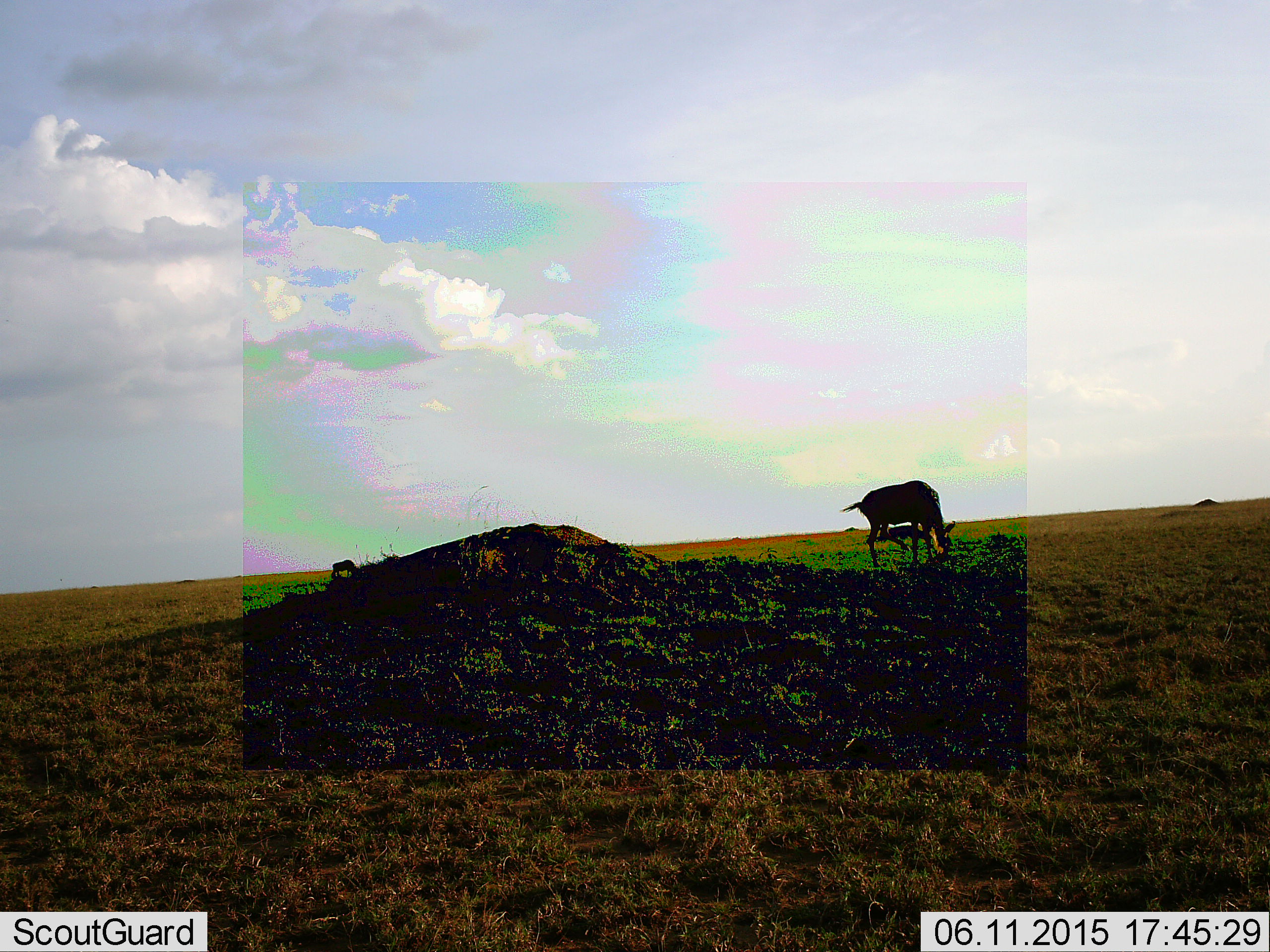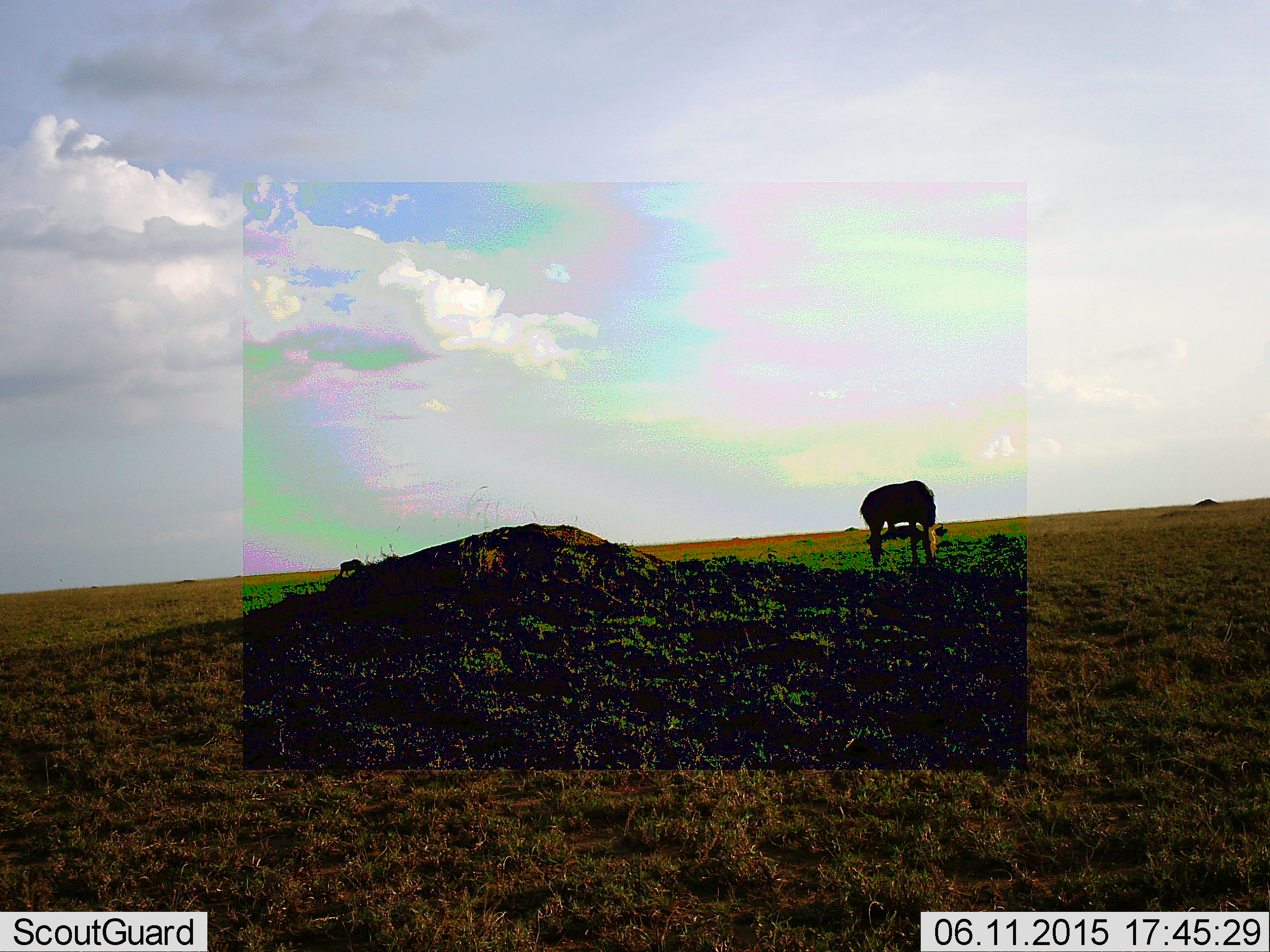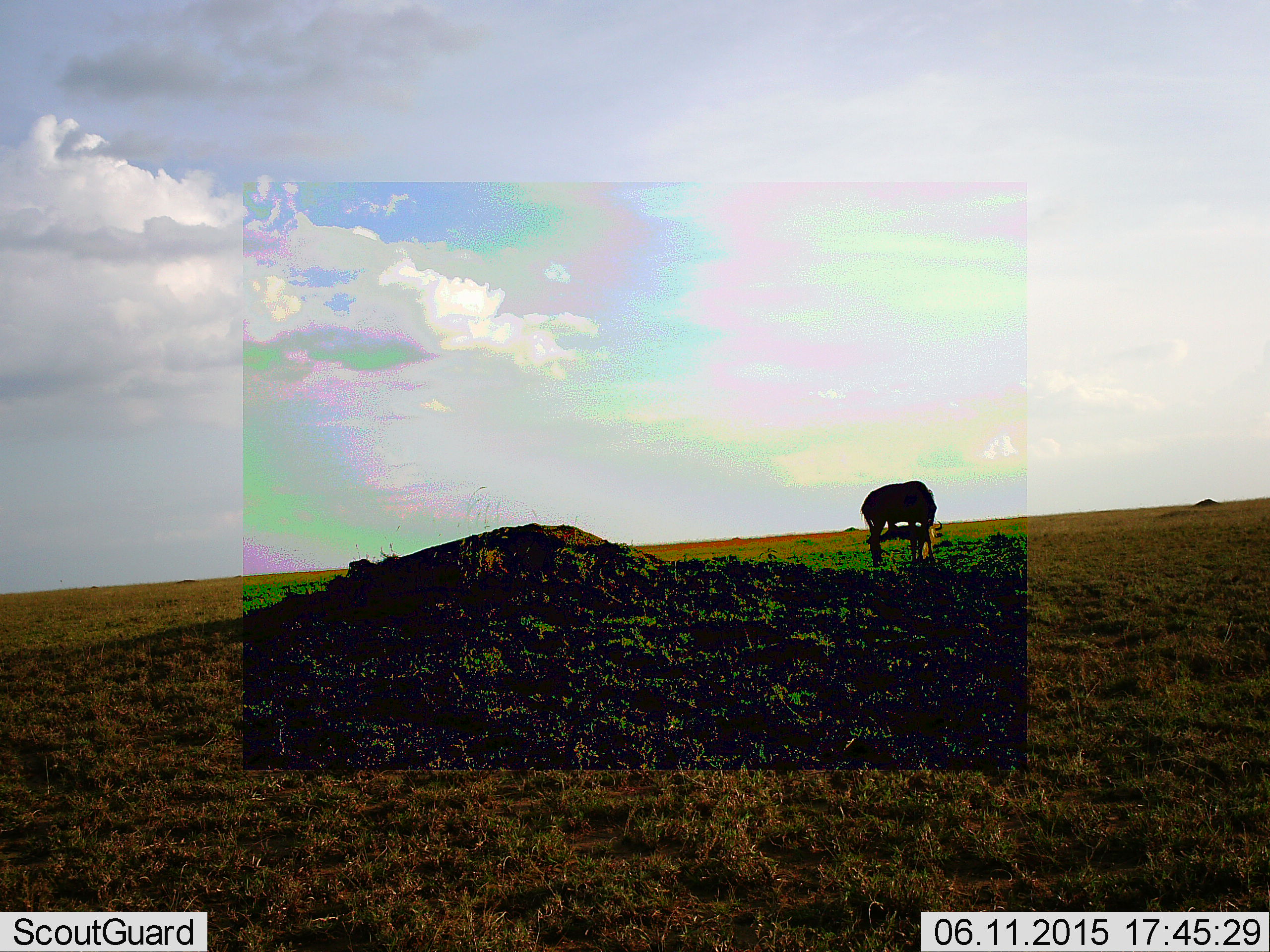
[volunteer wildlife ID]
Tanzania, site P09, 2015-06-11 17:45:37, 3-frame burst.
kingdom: Animalia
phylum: Chordata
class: Mammalia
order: Artiodactyla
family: Bovidae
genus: Connochaetes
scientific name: Connochaetes taurinus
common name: blue wildebeest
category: wildebeest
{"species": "wildebeest (blue wildebeest) (Connochaetes taurinus)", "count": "2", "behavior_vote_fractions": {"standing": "50%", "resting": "33%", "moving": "33%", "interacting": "0%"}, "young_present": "0%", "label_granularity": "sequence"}